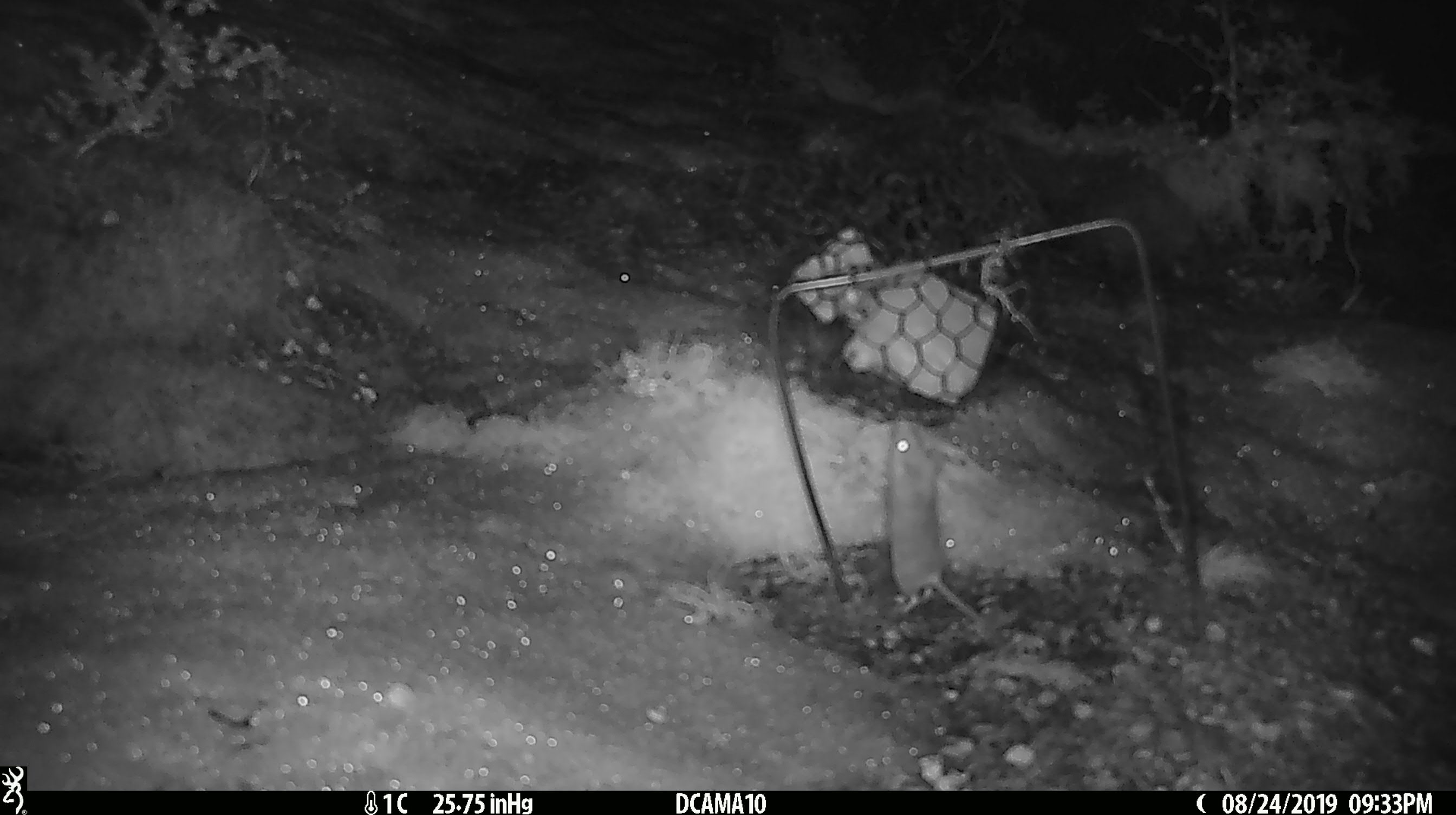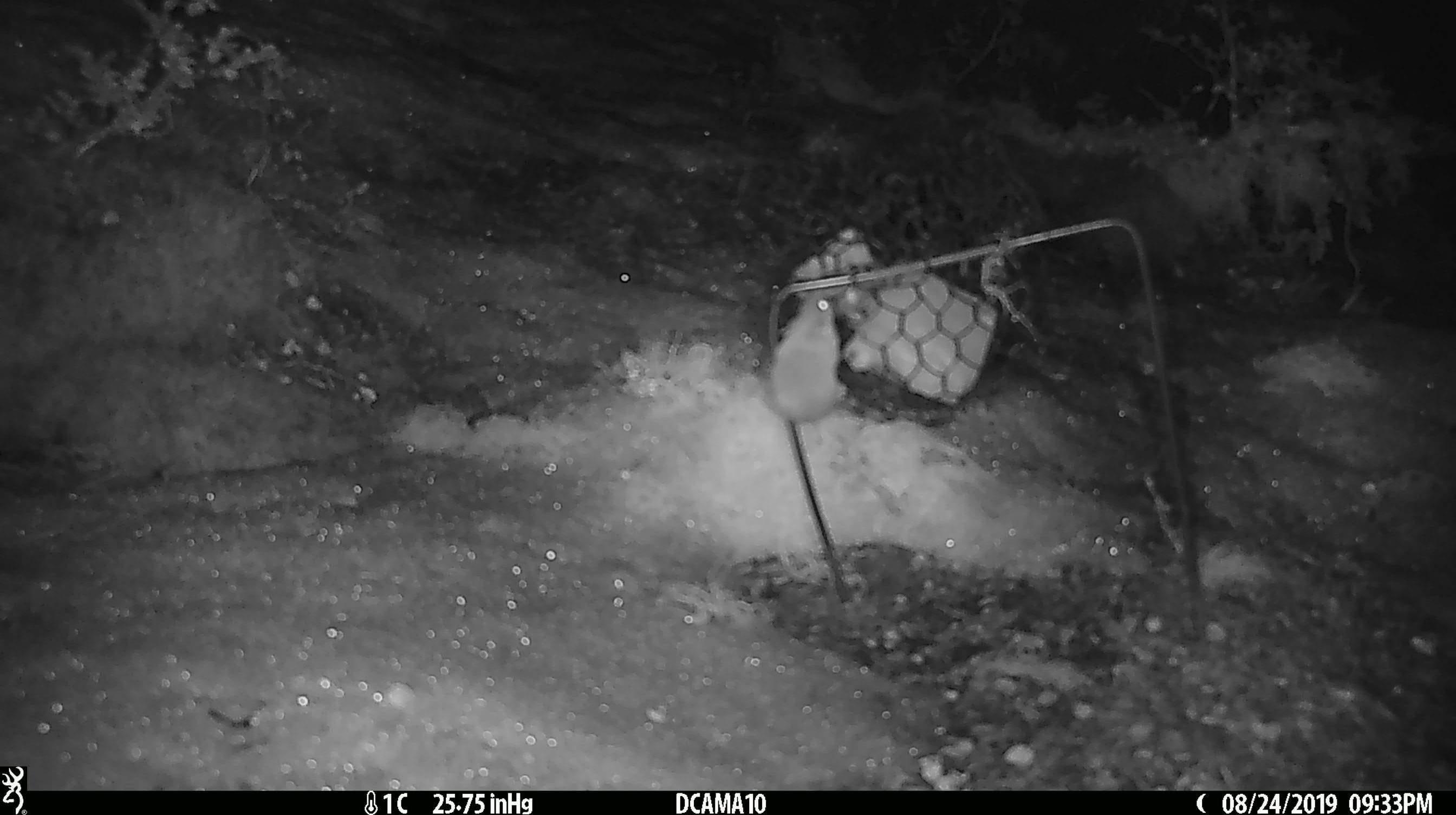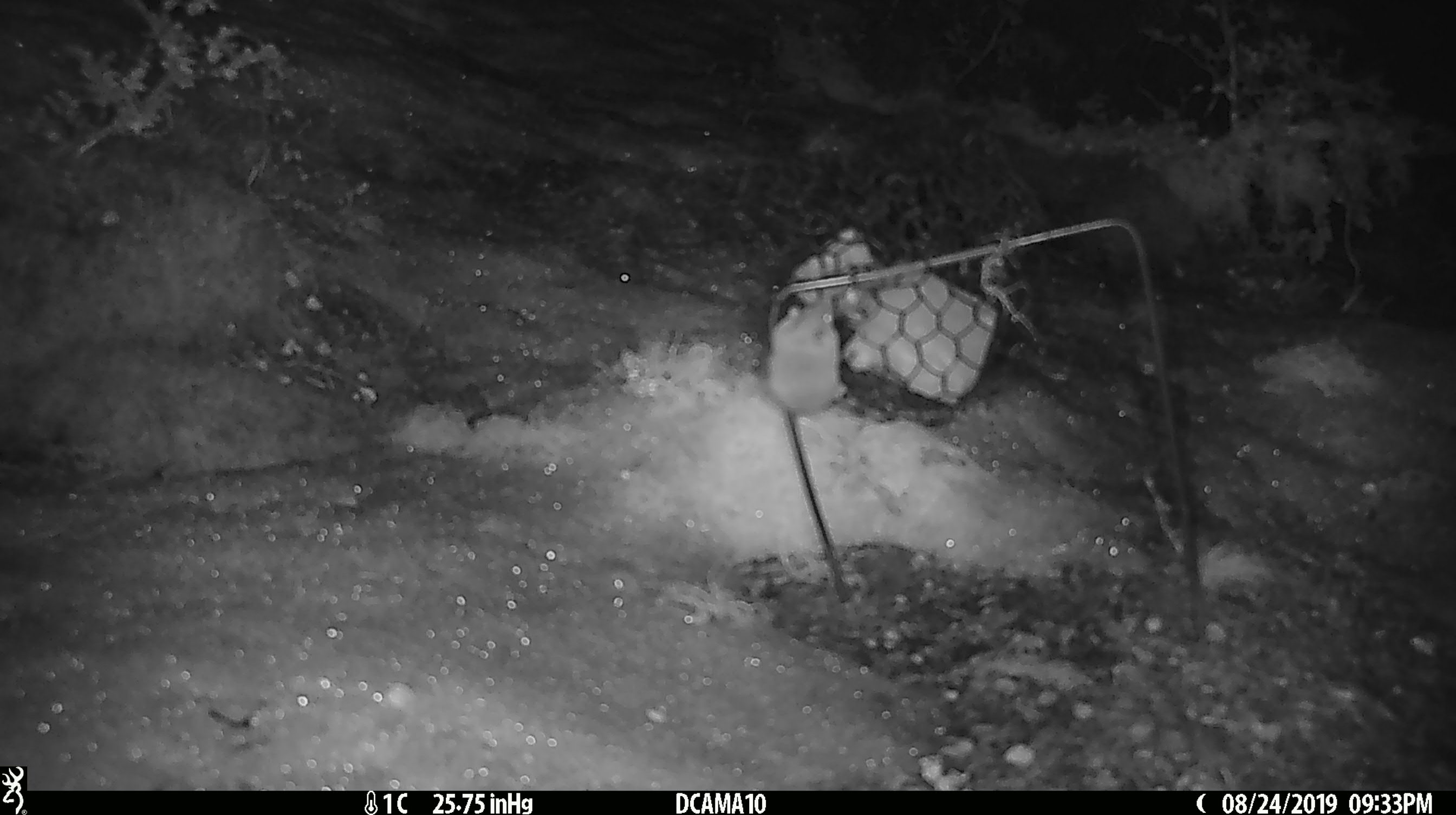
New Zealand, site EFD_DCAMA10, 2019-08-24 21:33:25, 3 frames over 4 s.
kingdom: Animalia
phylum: Chordata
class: Mammalia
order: Rodentia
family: Muridae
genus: Mus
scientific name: Mus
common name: mouse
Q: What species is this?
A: Mouse (Mus).